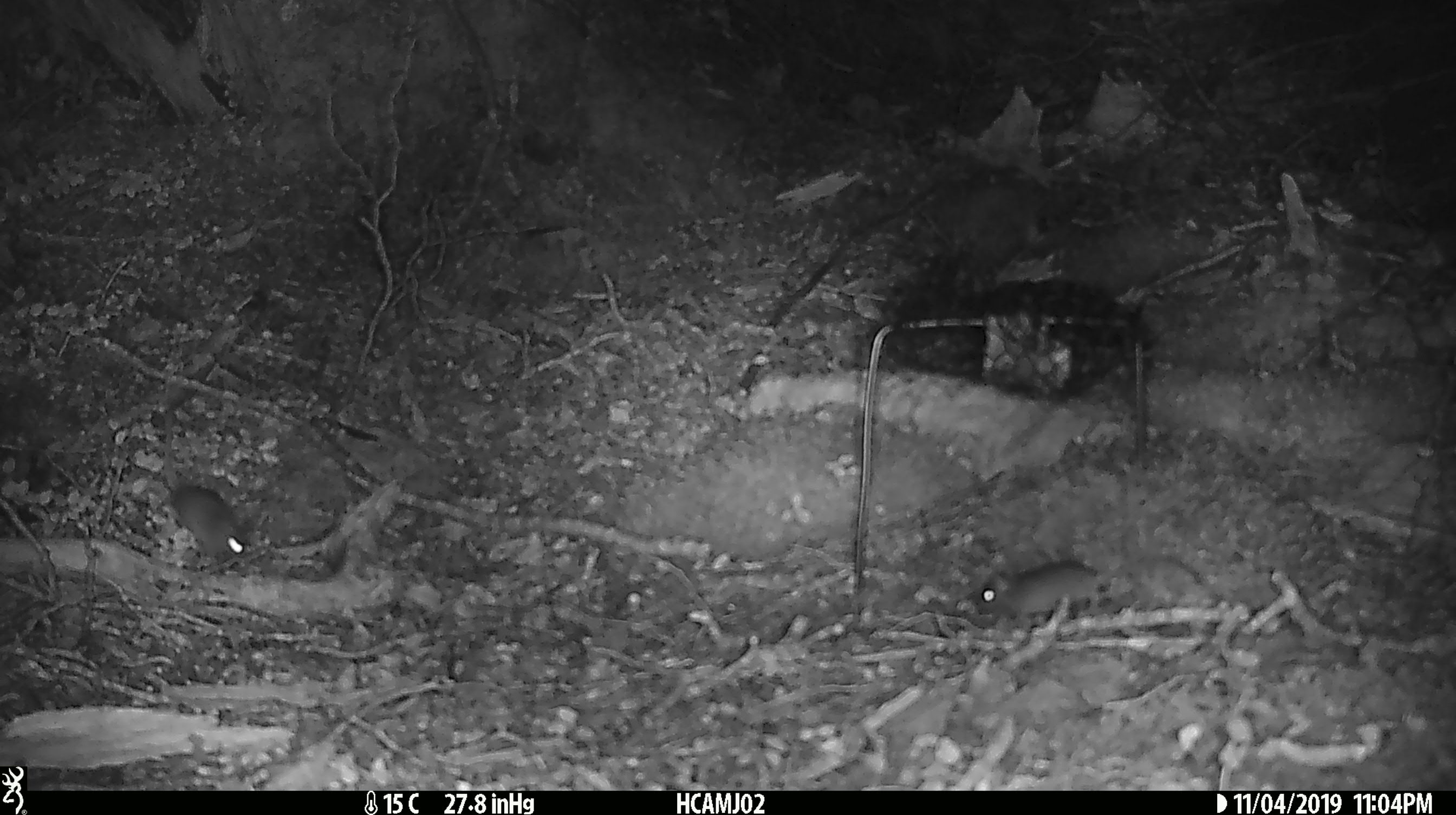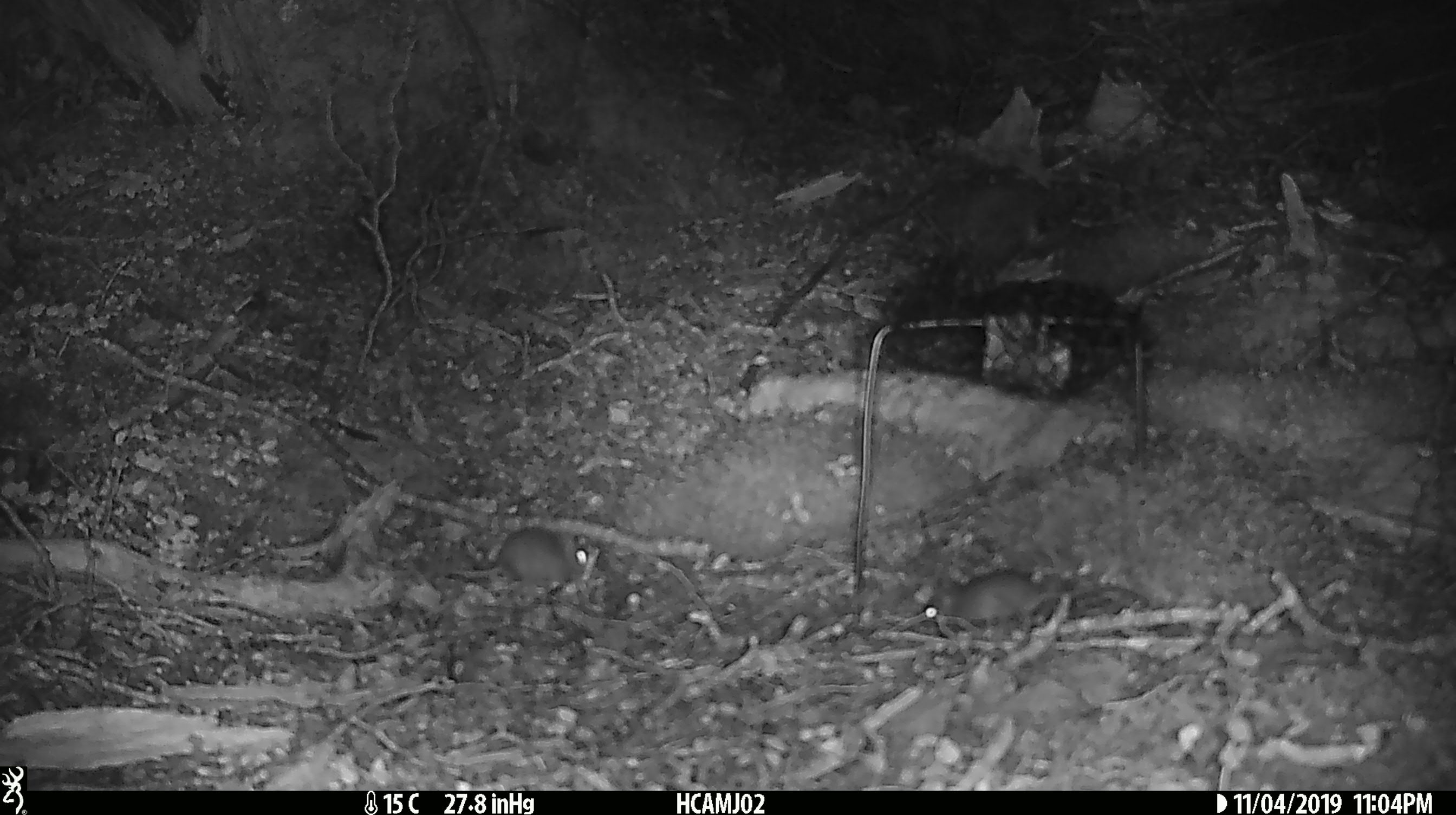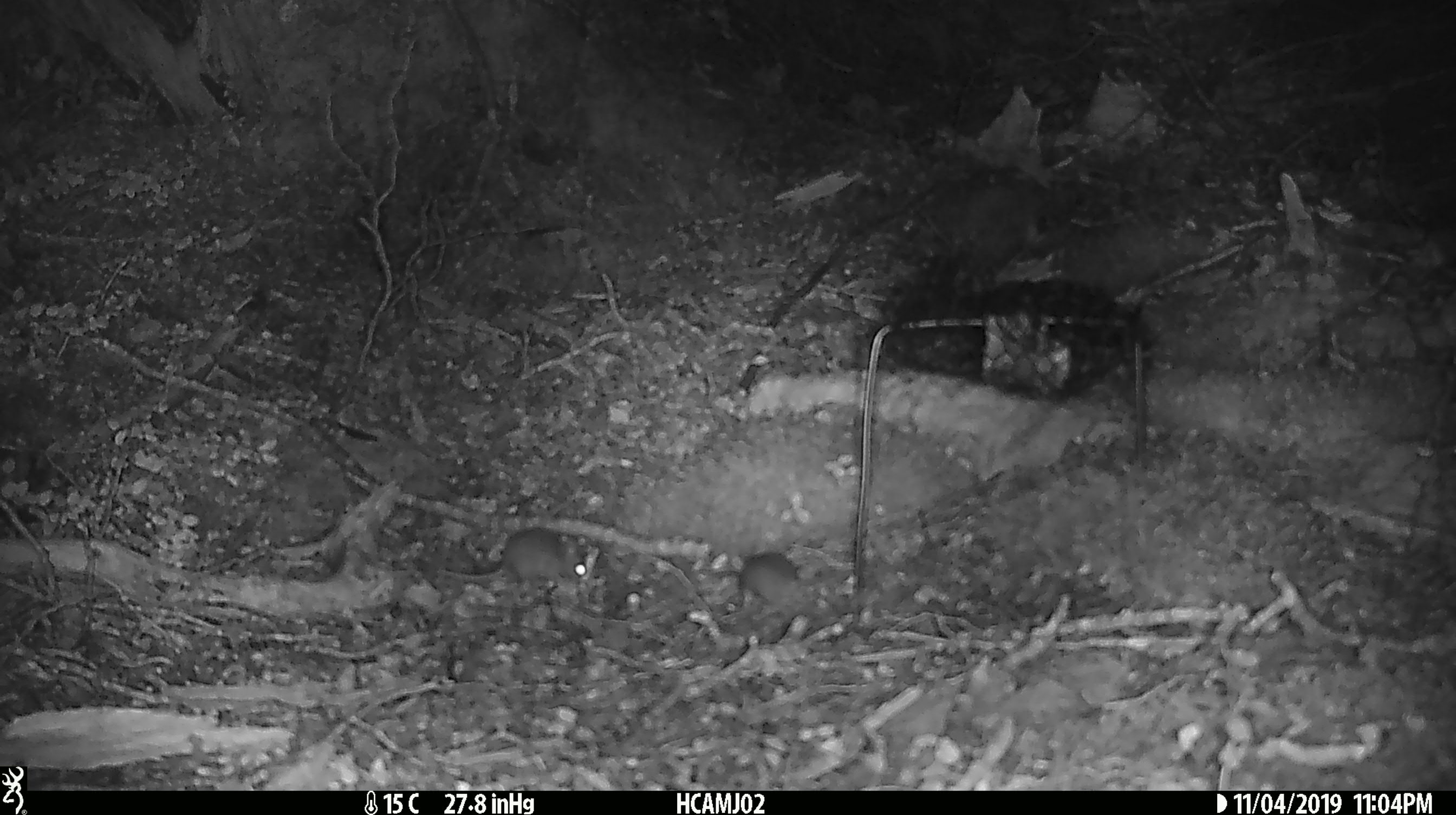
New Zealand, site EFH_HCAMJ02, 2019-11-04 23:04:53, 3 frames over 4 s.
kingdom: Animalia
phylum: Chordata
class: Mammalia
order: Rodentia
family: Muridae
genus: Mus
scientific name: Mus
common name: mouse